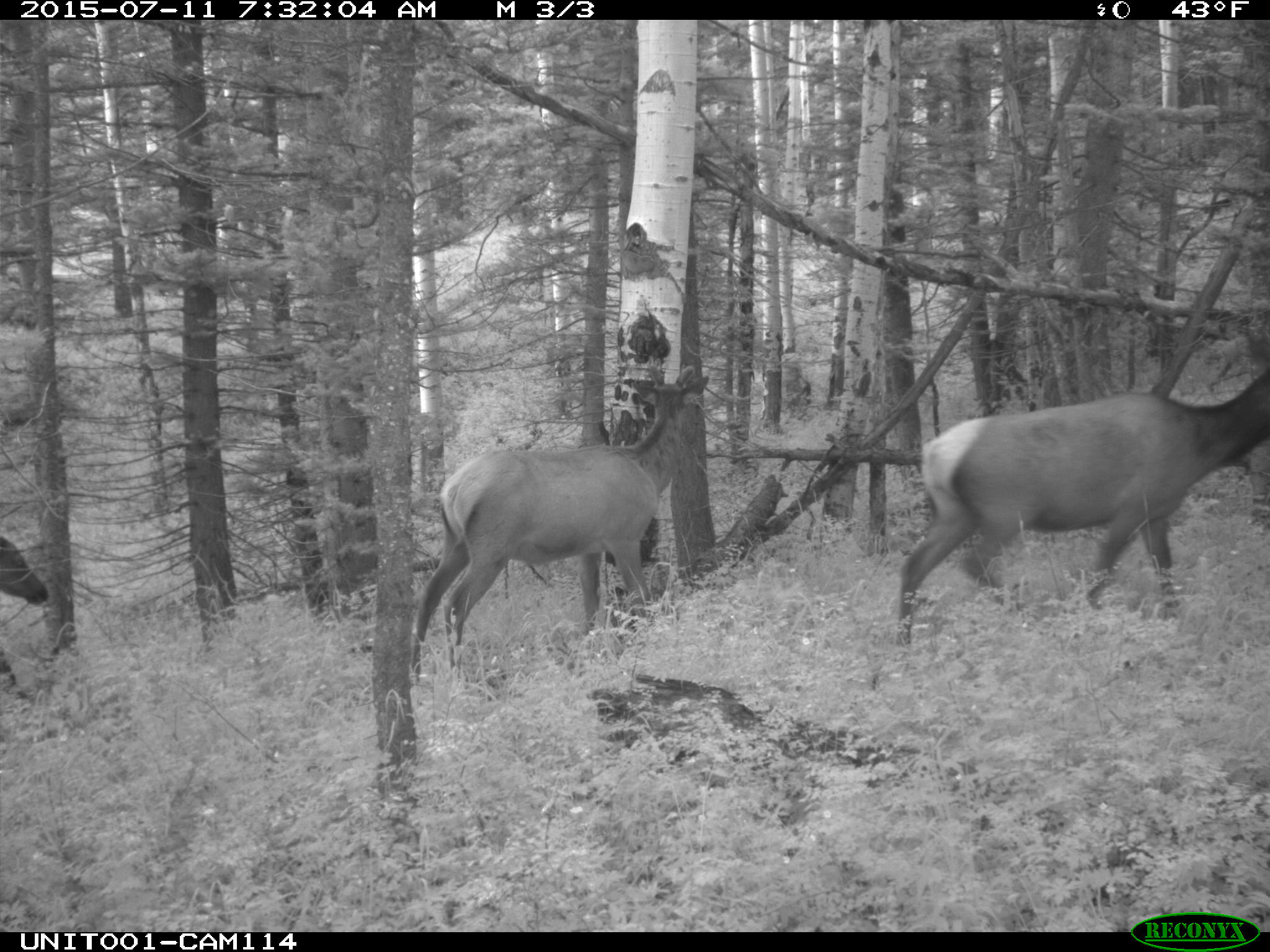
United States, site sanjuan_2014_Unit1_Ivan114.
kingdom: Animalia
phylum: Chordata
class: Mammalia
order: Artiodactyla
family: Cervidae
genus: Cervus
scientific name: Cervus elaphus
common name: red deer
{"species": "Cervus elaphus (red deer)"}